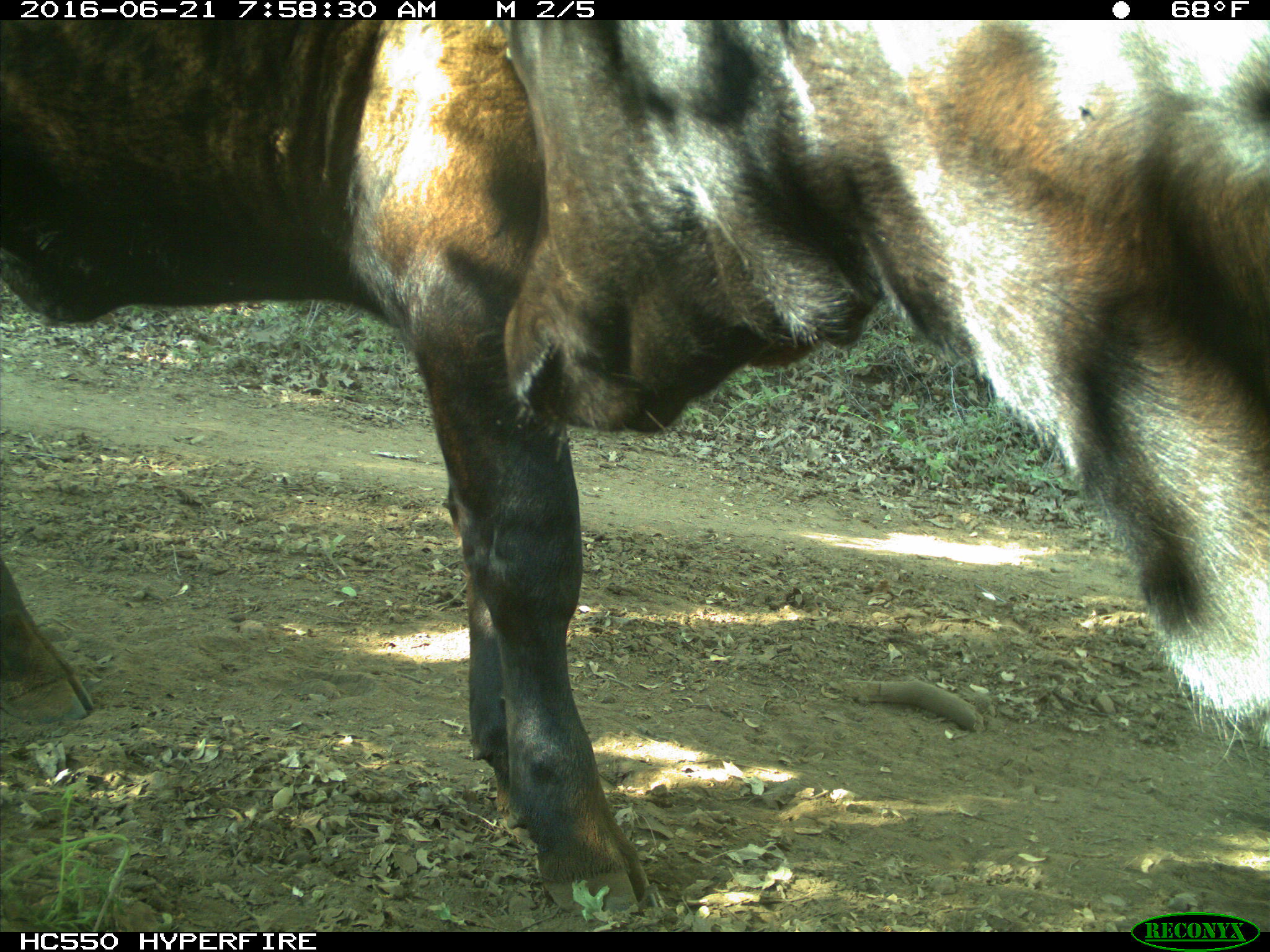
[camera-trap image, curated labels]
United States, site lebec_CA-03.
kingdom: Animalia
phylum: Chordata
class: Mammalia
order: Artiodactyla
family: Bovidae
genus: Bos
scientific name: Bos taurus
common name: domestic cow